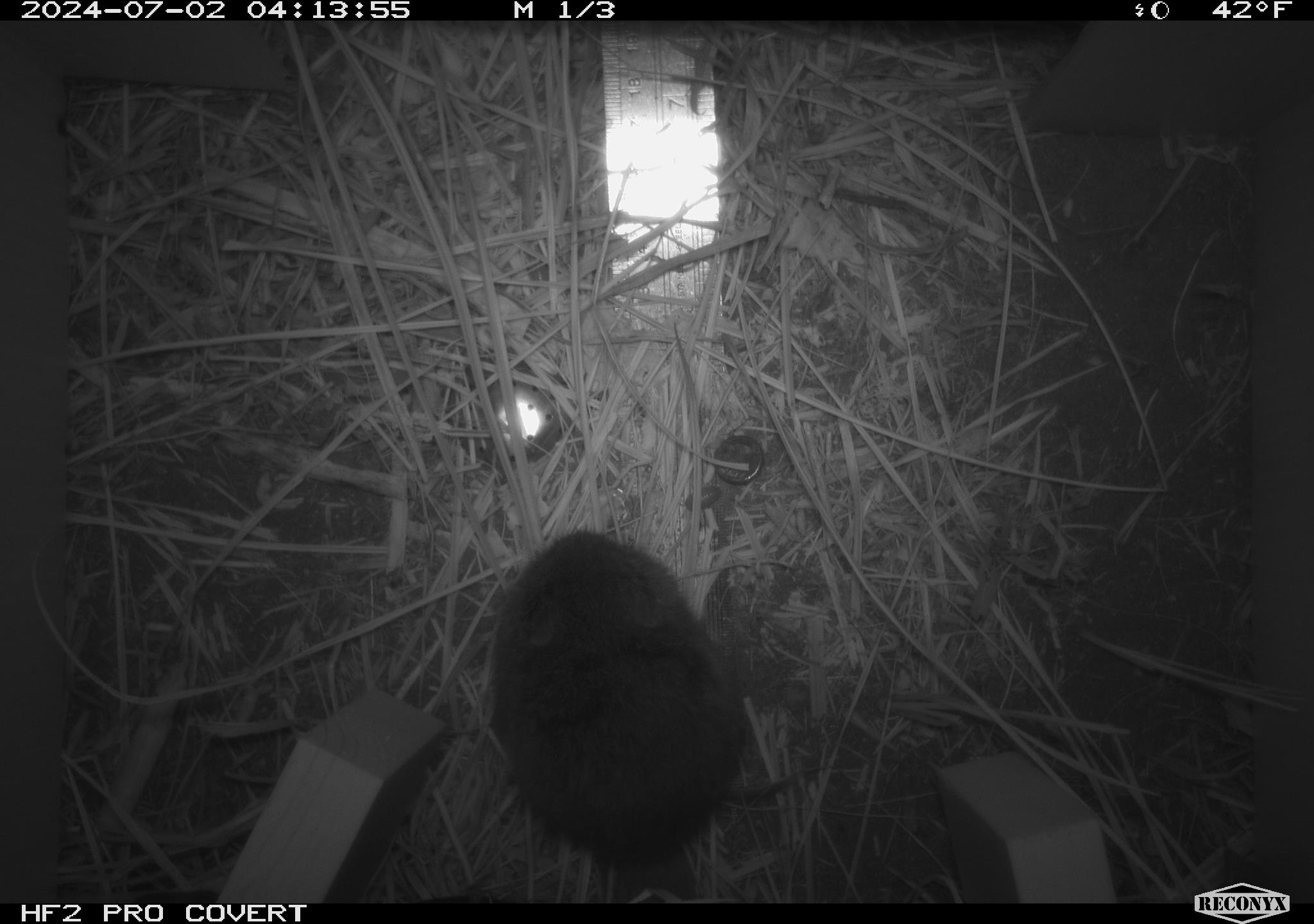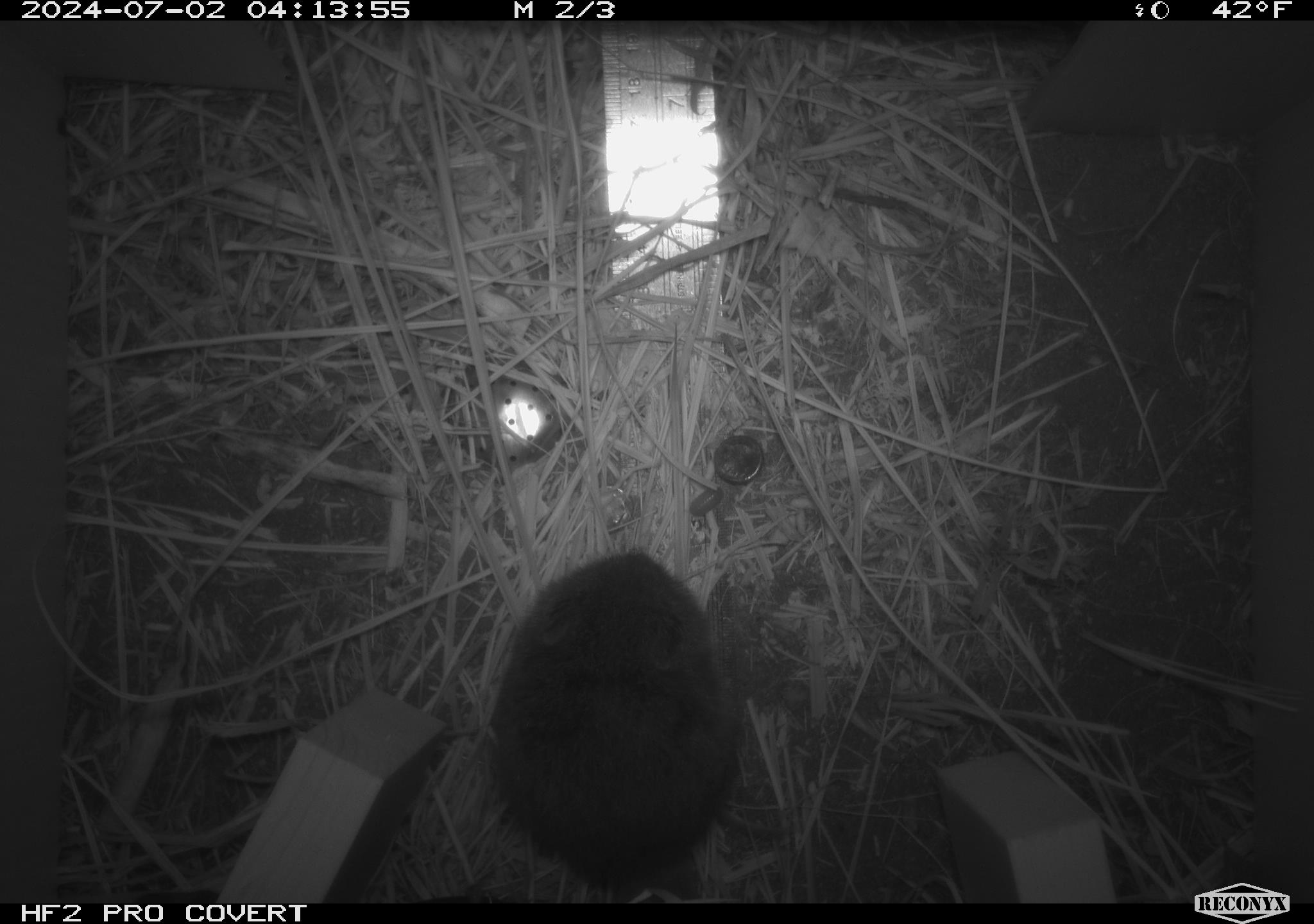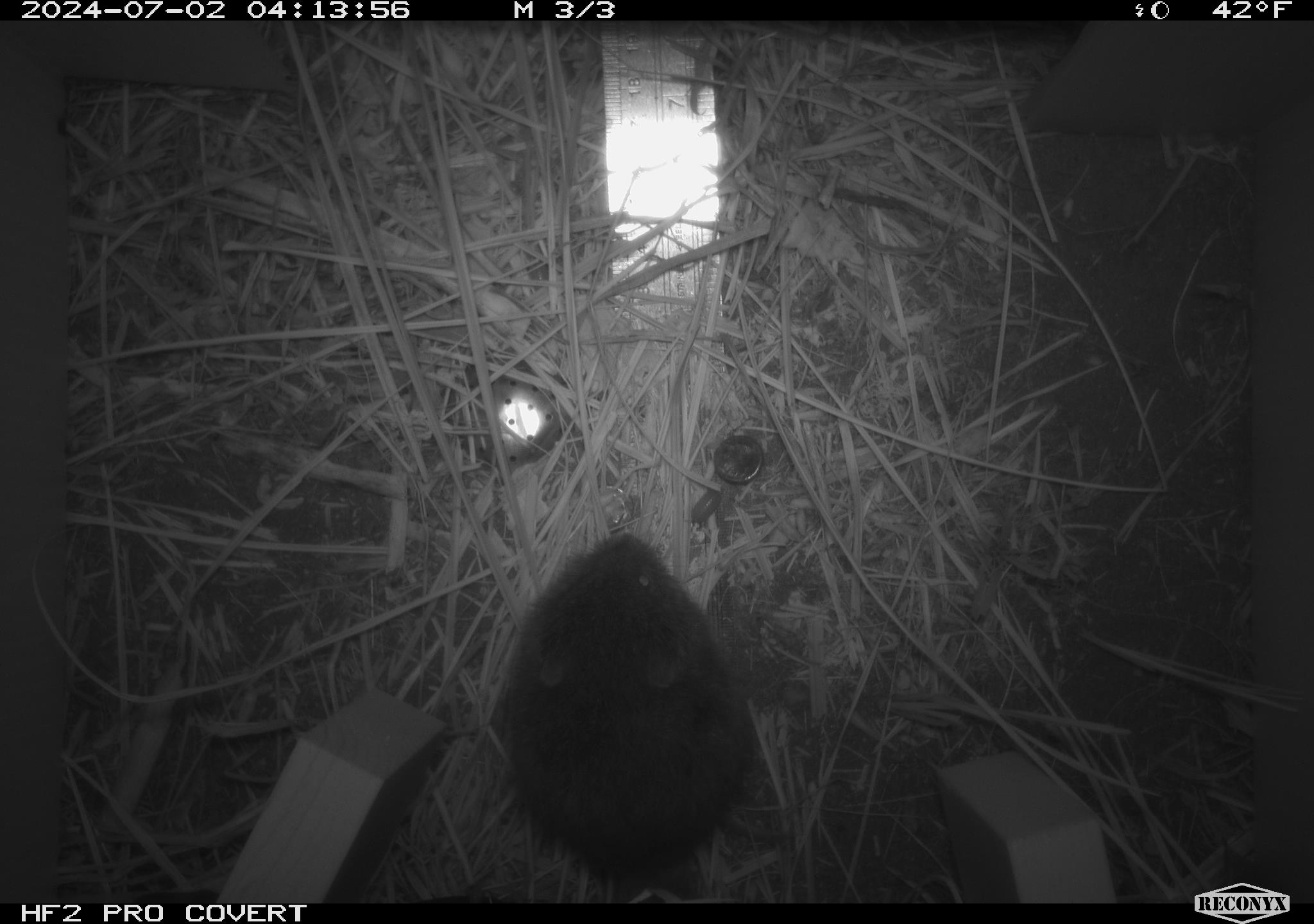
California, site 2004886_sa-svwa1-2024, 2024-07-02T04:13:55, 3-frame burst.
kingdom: Animalia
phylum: Chordata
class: Mammalia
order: Rodentia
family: Cricetidae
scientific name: Arvicolinae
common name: voles, lemmings, and muskrats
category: arvicolinae subfamily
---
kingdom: Animalia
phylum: Arthropoda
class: Malacostraca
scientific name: Malacostraca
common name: amphipods, crabs, isopods, krill, lobsters and shrimps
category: malacostracan